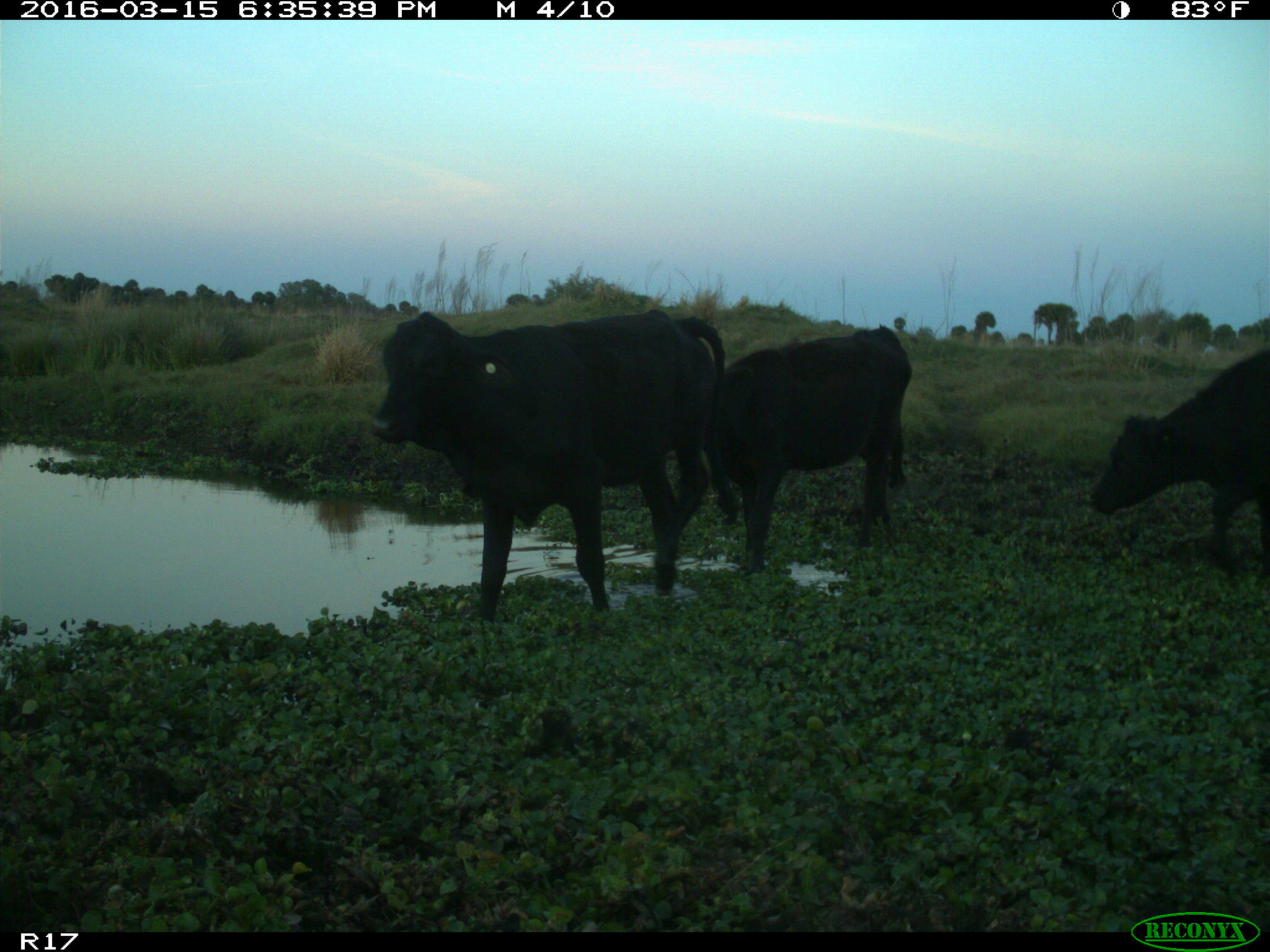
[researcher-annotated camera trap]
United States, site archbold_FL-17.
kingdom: Animalia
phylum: Chordata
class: Mammalia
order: Artiodactyla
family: Bovidae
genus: Bos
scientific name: Bos taurus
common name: domestic cow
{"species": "Bos taurus (domestic cow)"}